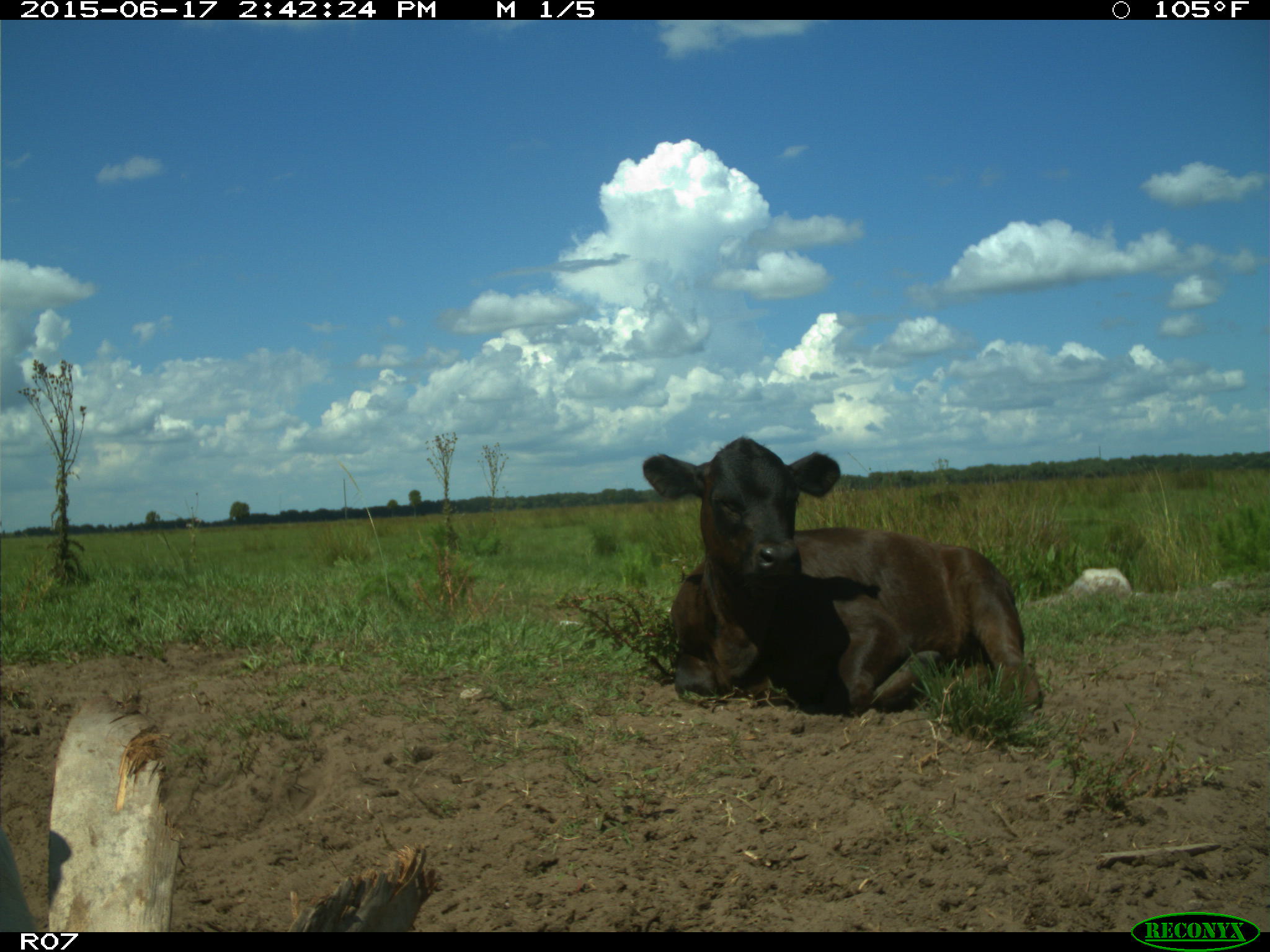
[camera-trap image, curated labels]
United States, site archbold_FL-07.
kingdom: Animalia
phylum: Chordata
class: Mammalia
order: Artiodactyla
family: Bovidae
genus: Bos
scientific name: Bos taurus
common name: domestic cow